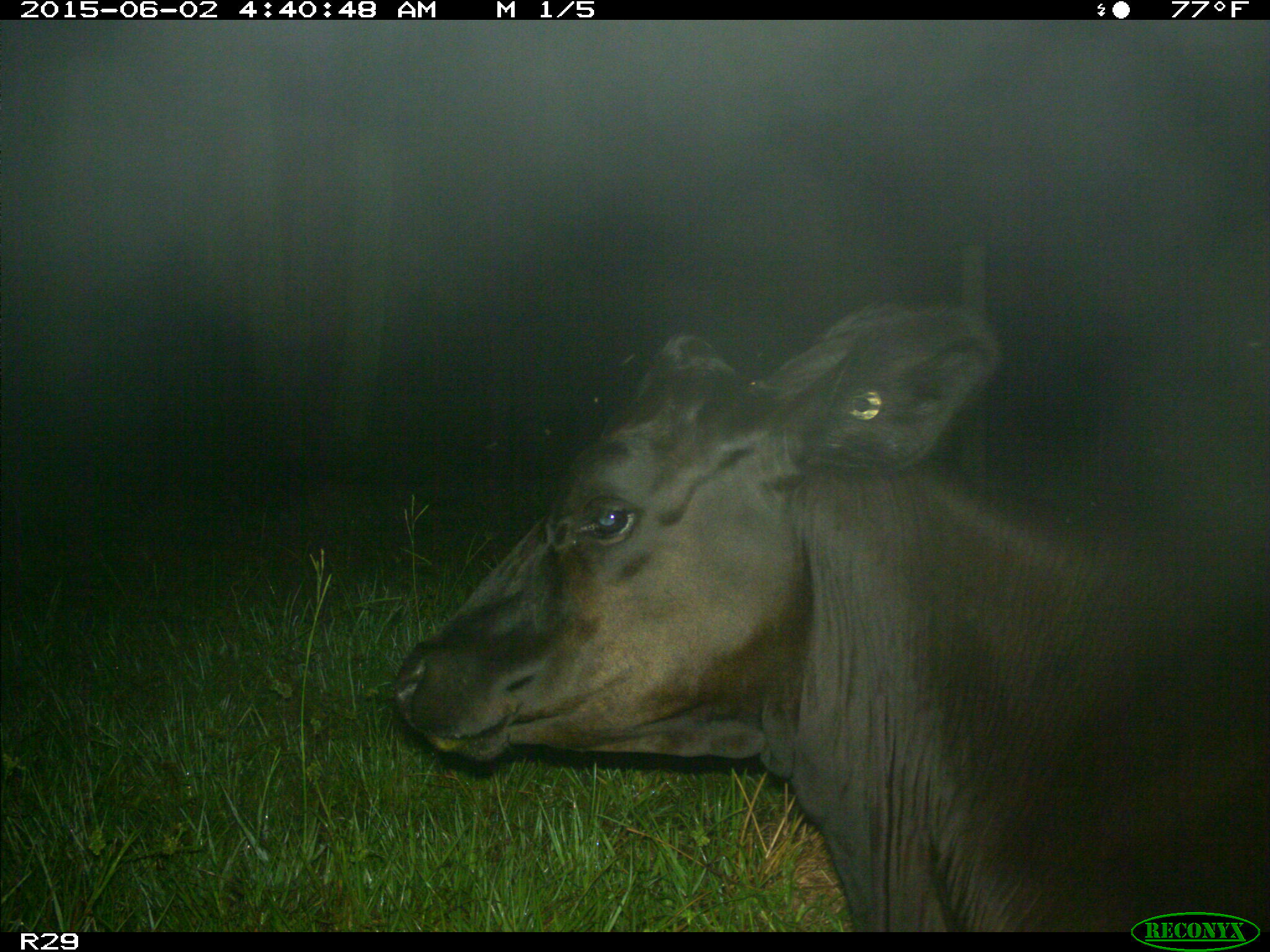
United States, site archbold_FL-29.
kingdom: Animalia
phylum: Chordata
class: Mammalia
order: Artiodactyla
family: Bovidae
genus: Bos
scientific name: Bos taurus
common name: domestic cow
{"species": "Bos taurus (domestic cow)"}